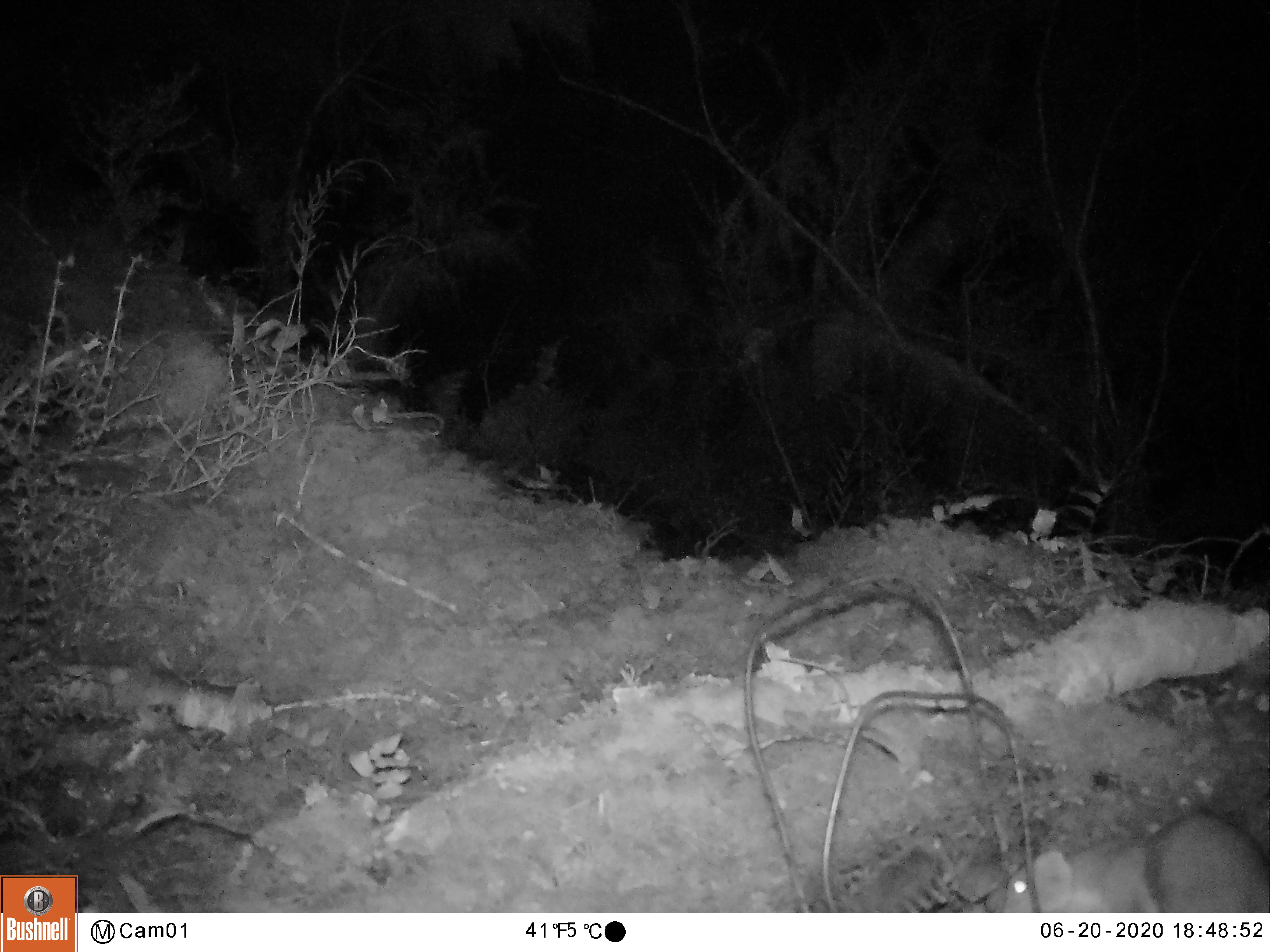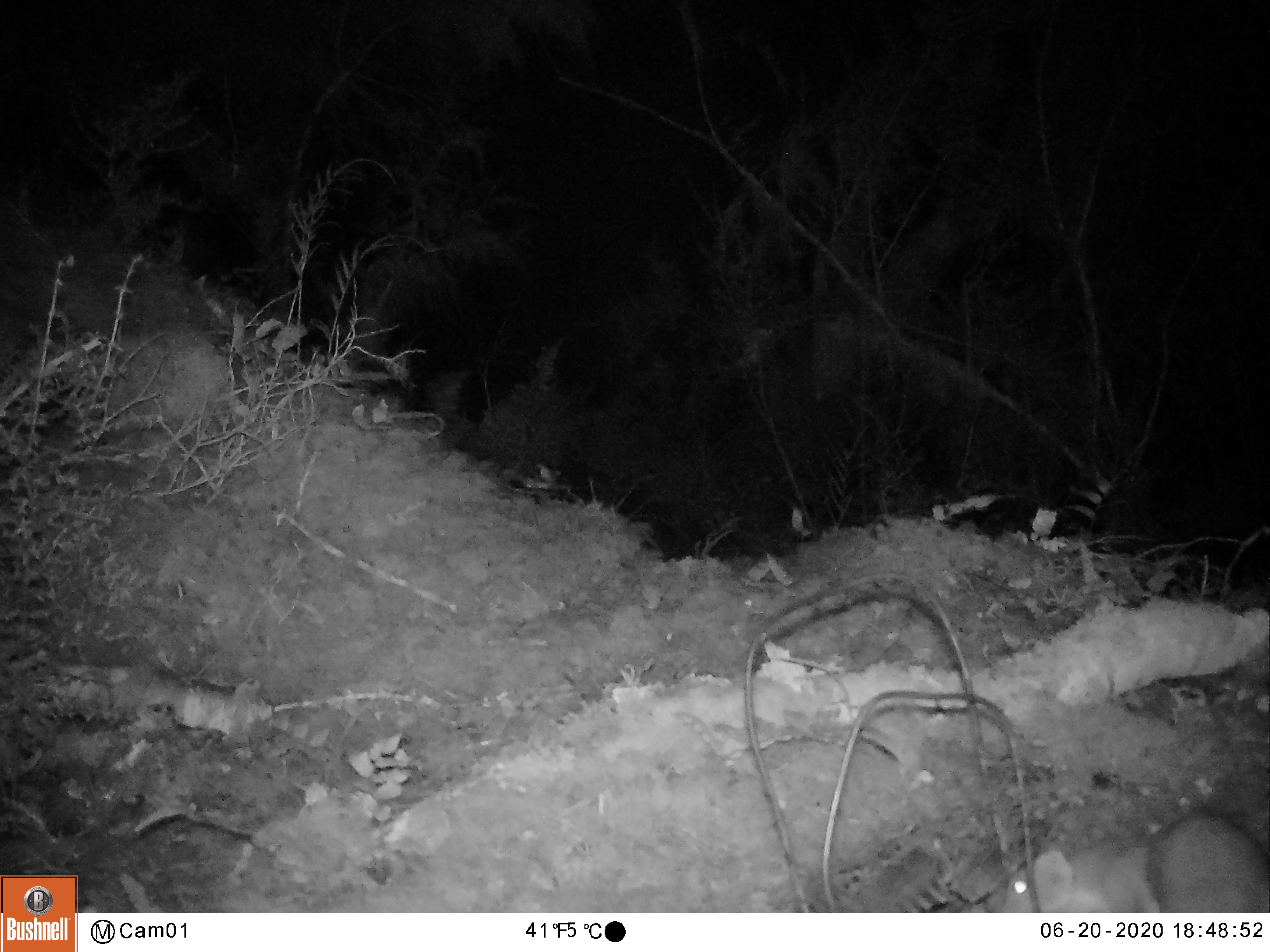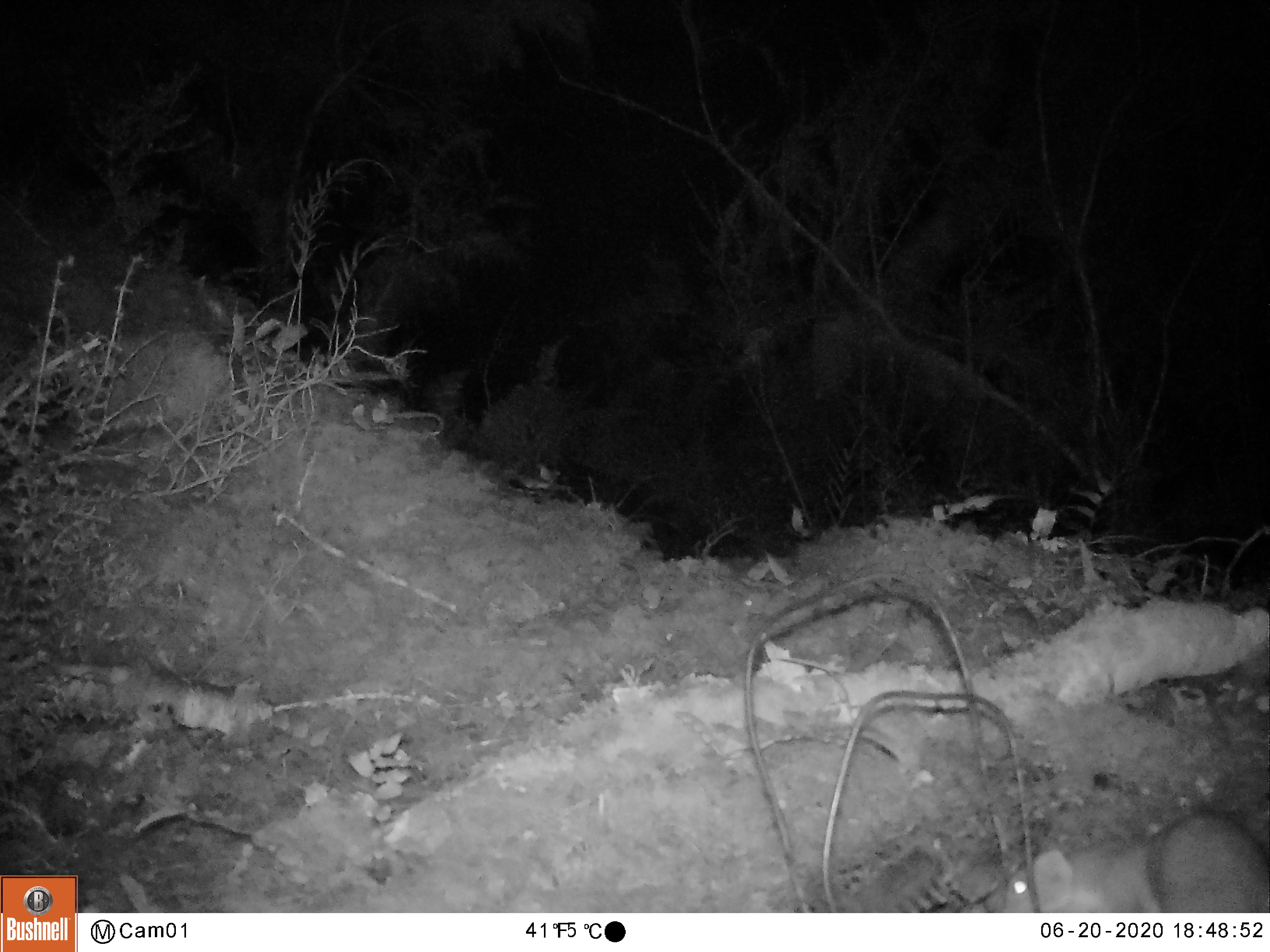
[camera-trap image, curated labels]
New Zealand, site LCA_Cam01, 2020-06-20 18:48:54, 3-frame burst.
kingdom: Animalia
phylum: Chordata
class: Mammalia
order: Carnivora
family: Mustelidae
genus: Mustela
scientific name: Mustela erminea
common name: stoat